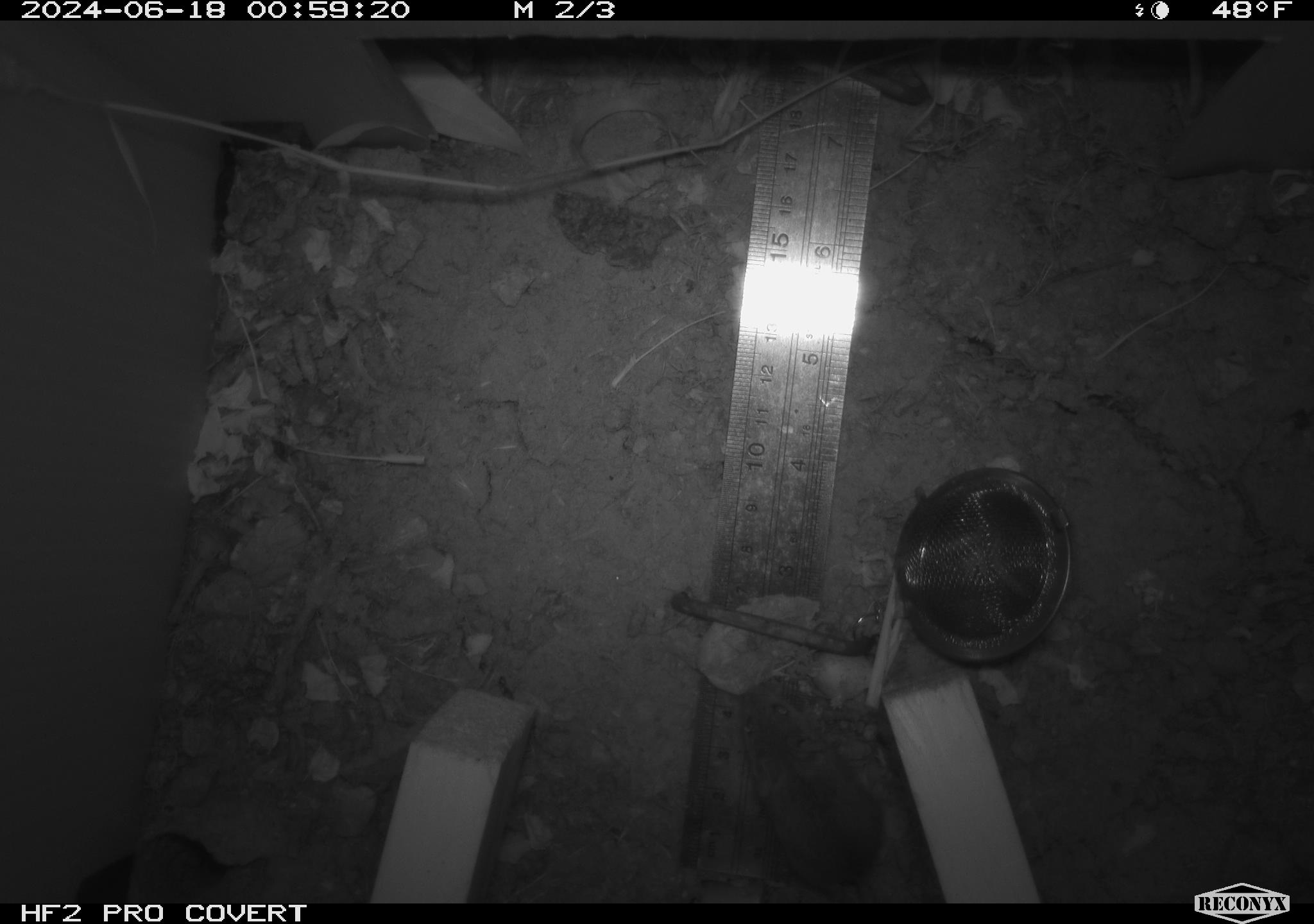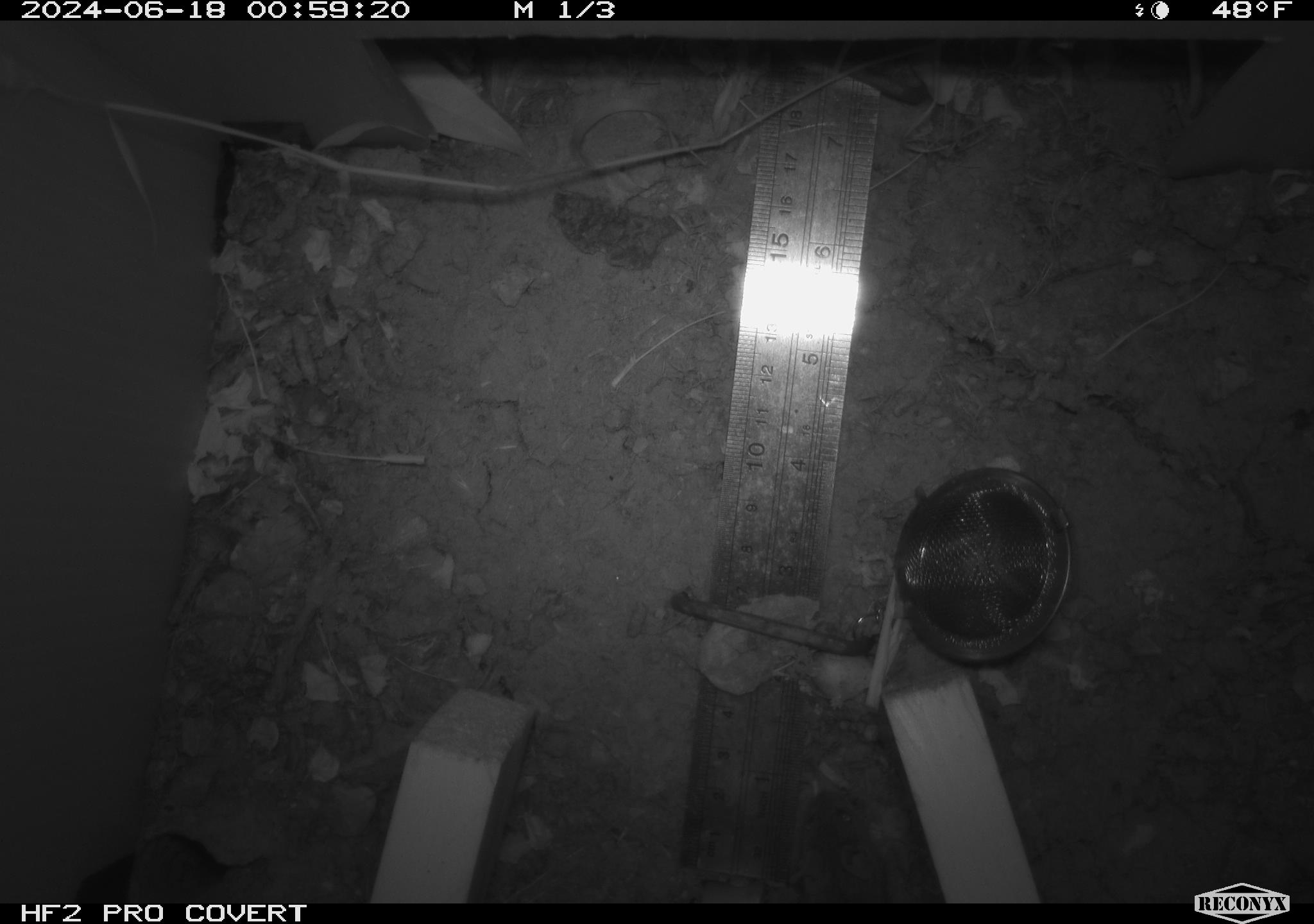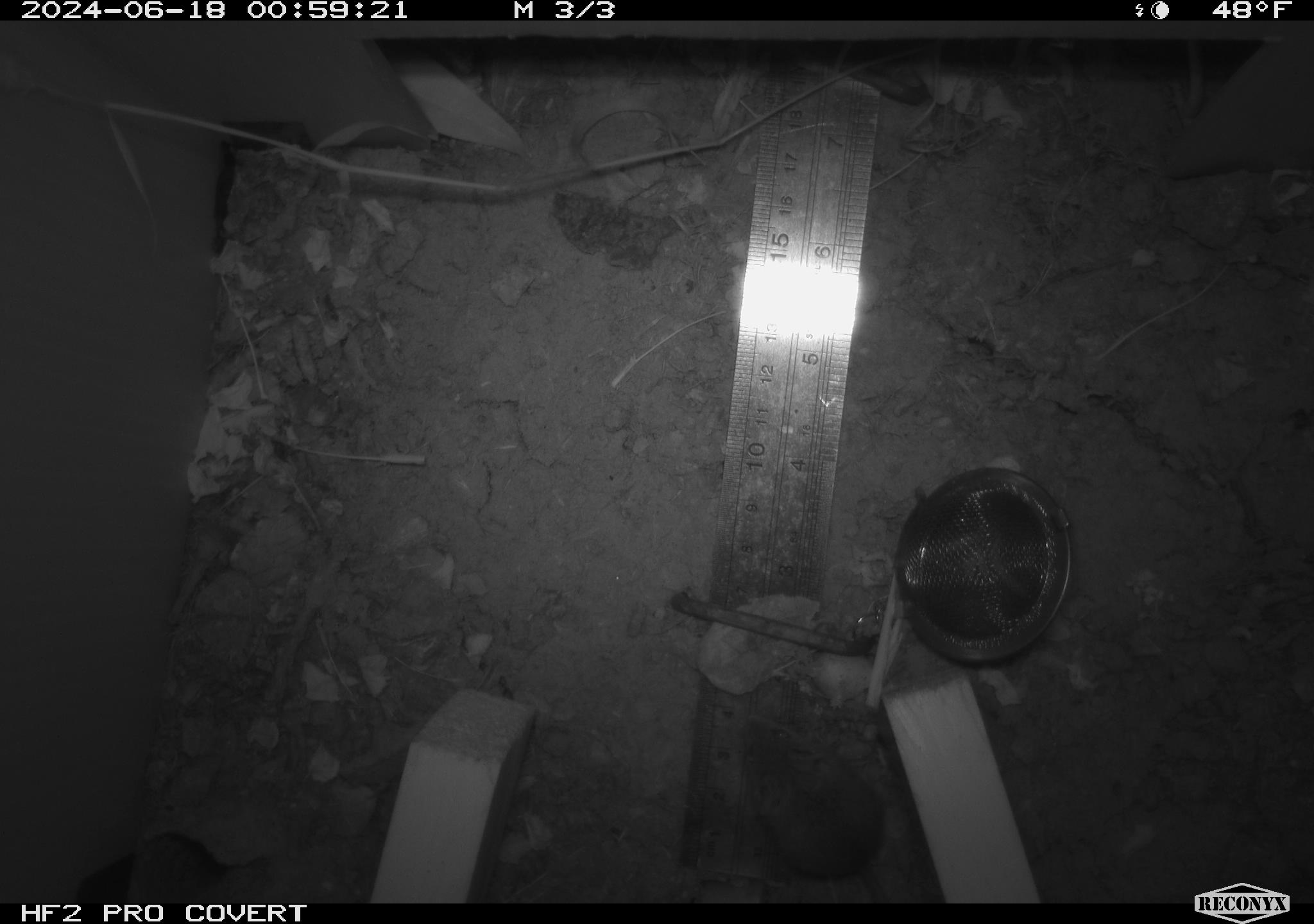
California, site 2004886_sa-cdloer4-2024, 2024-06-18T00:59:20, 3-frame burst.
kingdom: Animalia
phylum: Chordata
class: Mammalia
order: Rodentia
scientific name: Rodentia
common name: rodent